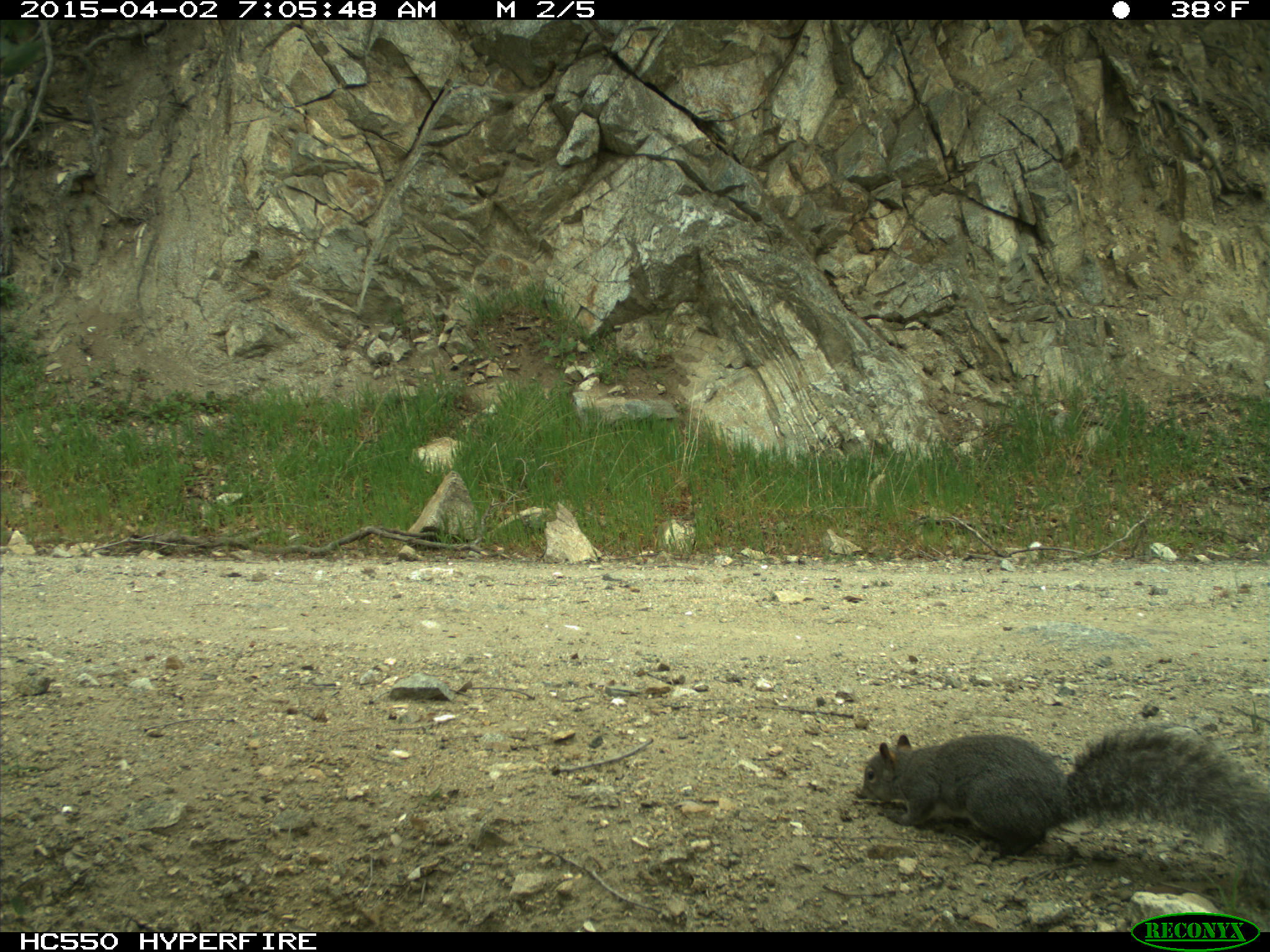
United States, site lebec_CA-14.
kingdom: Animalia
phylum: Chordata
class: Mammalia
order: Rodentia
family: Sciuridae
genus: Sciurus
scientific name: Sciurus carolinensis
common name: eastern gray squirrel